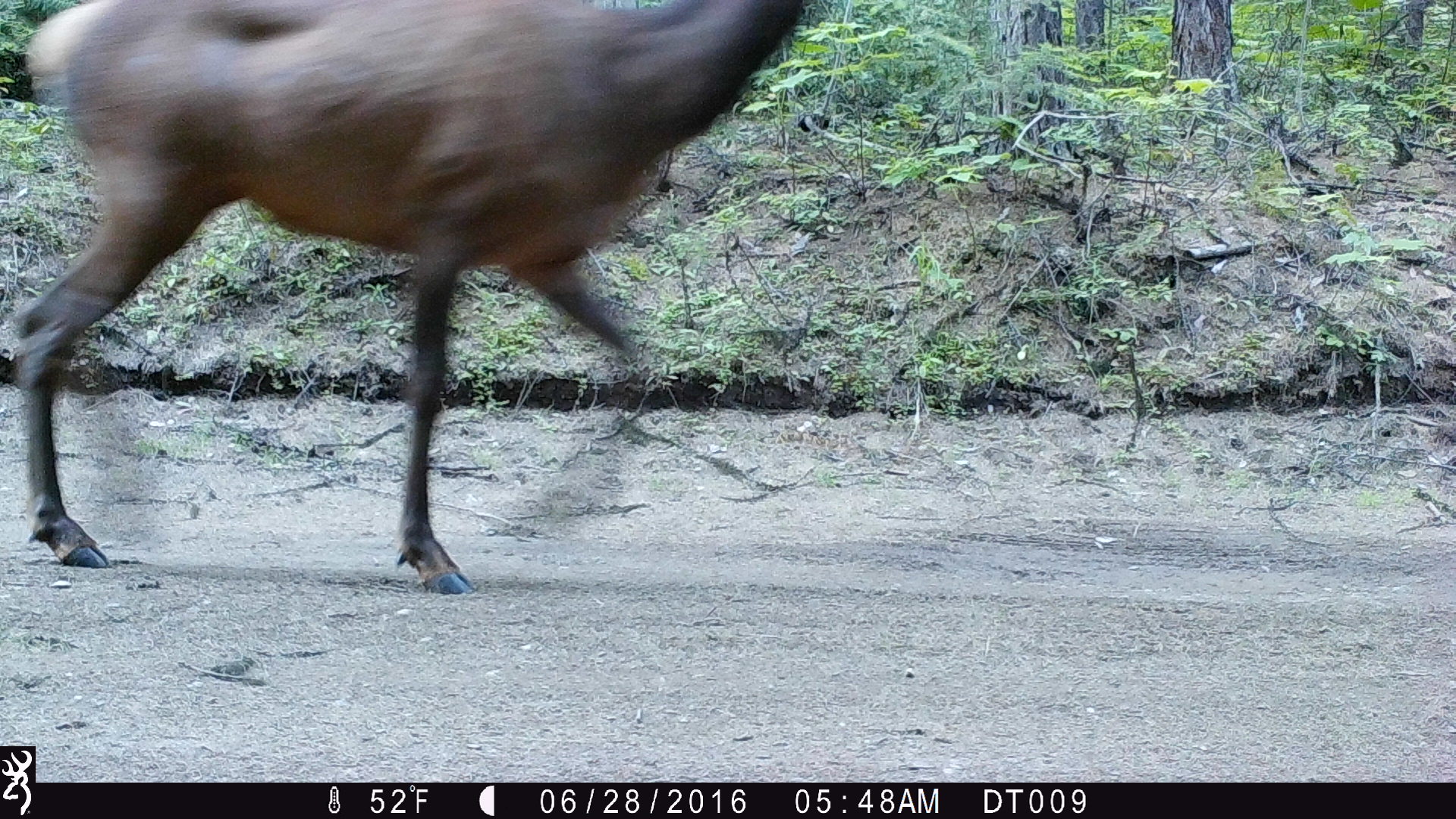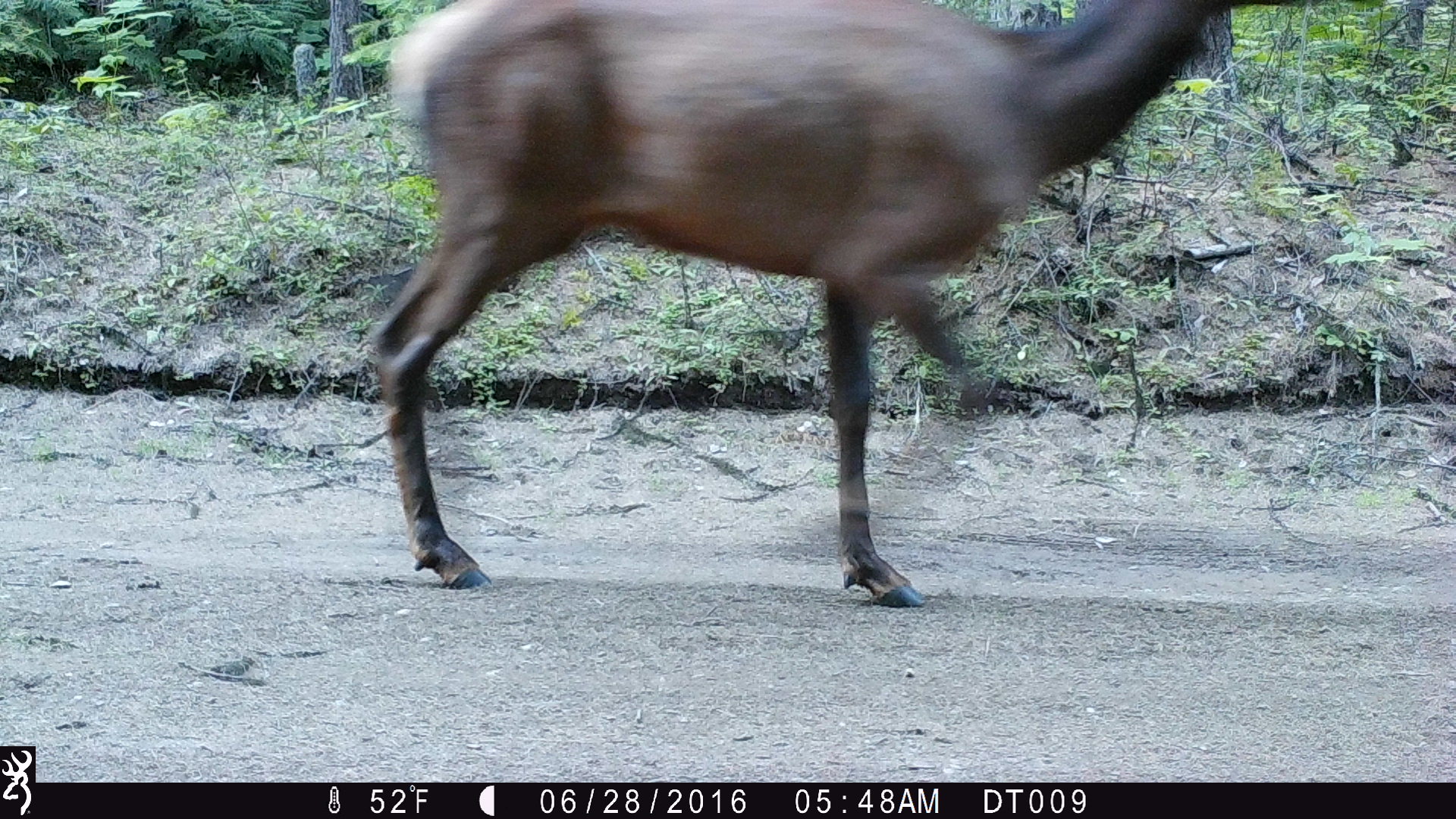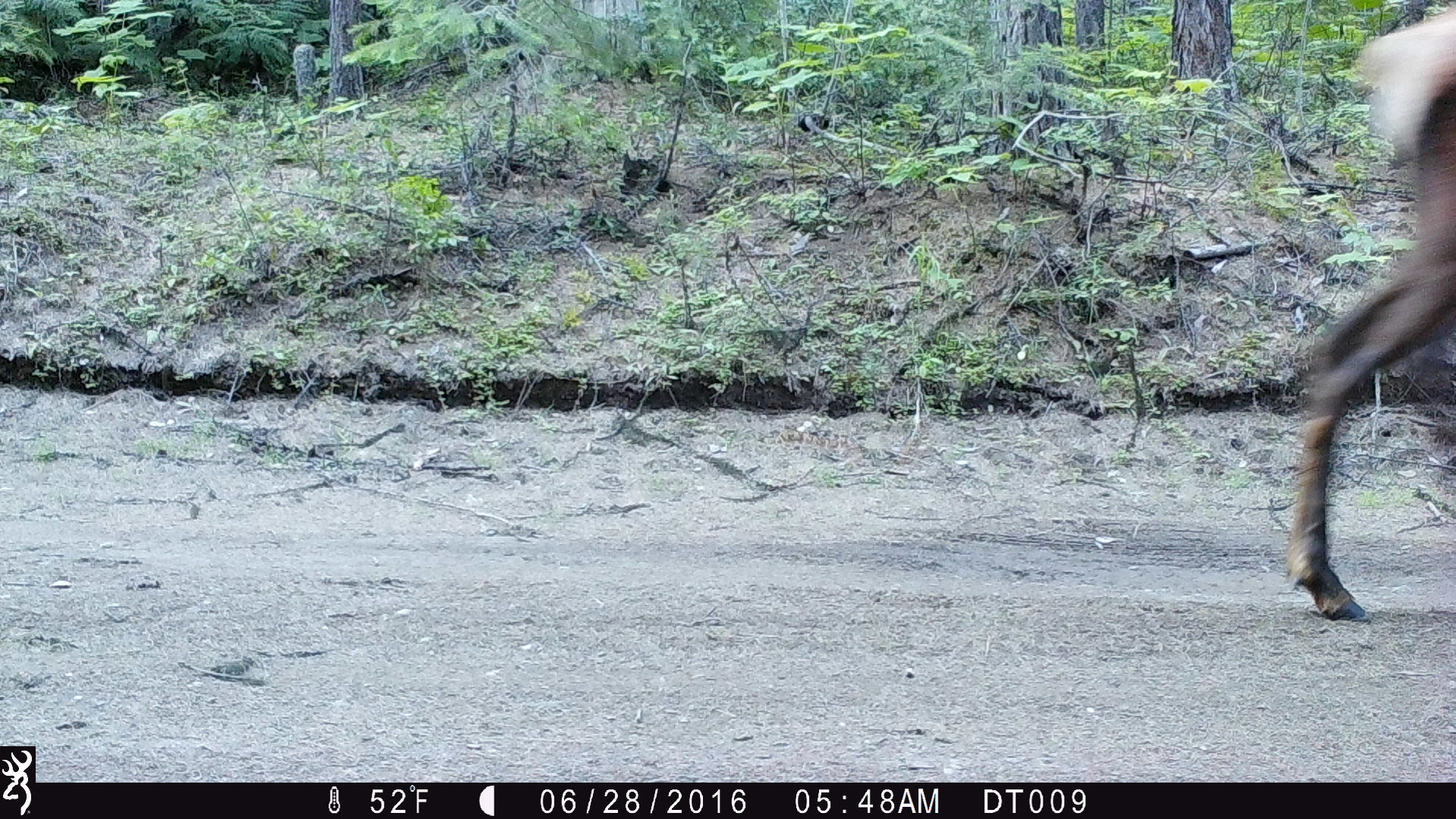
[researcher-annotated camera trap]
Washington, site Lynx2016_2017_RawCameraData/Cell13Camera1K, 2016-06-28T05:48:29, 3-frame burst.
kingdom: Animalia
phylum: Chordata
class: Mammalia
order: Artiodactyla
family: Cervidae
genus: Cervus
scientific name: Cervus canadensis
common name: elk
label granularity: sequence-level